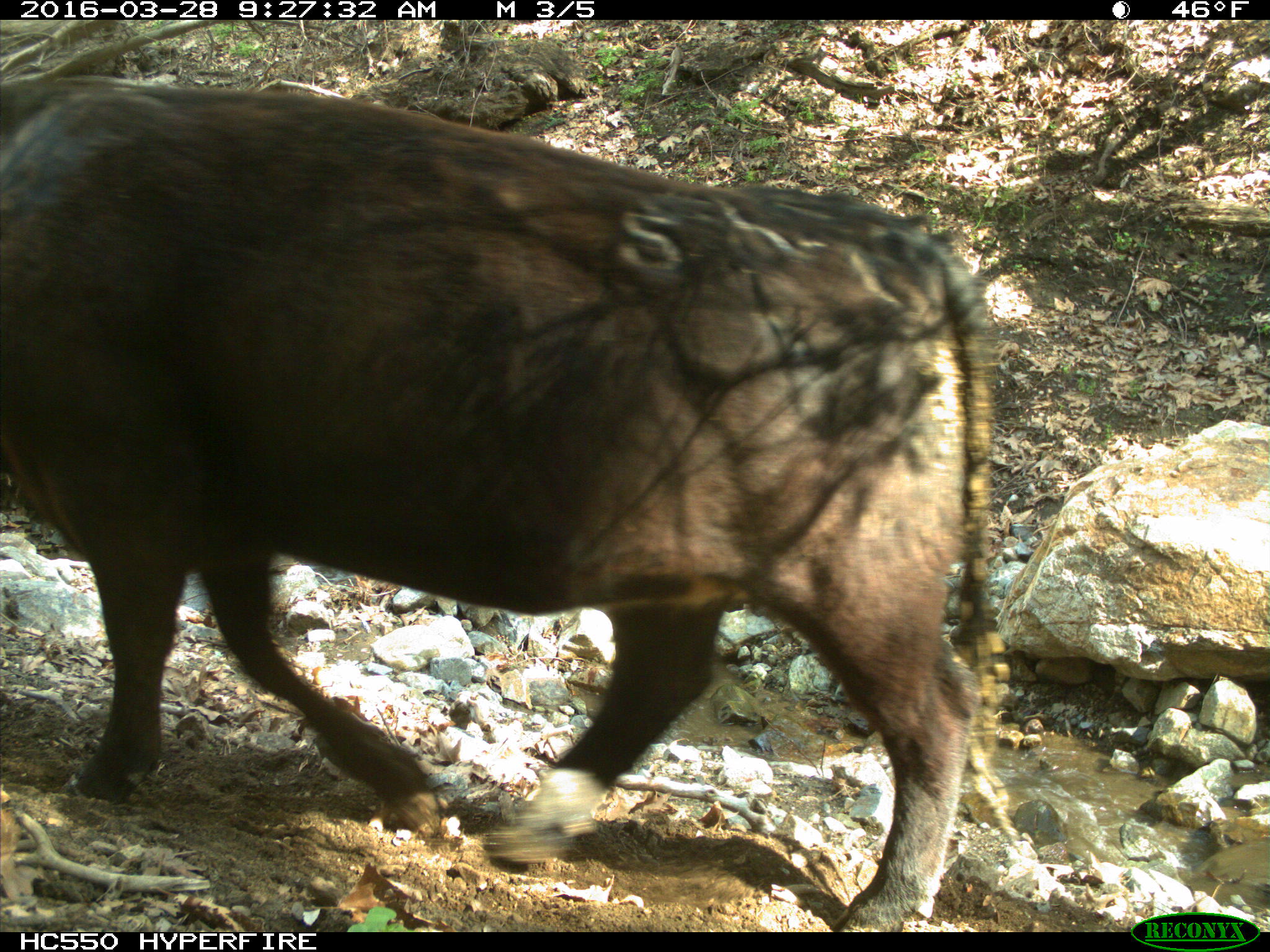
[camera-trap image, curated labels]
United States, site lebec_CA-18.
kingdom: Animalia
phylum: Chordata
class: Mammalia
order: Artiodactyla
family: Bovidae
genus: Bos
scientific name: Bos taurus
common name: domestic cow